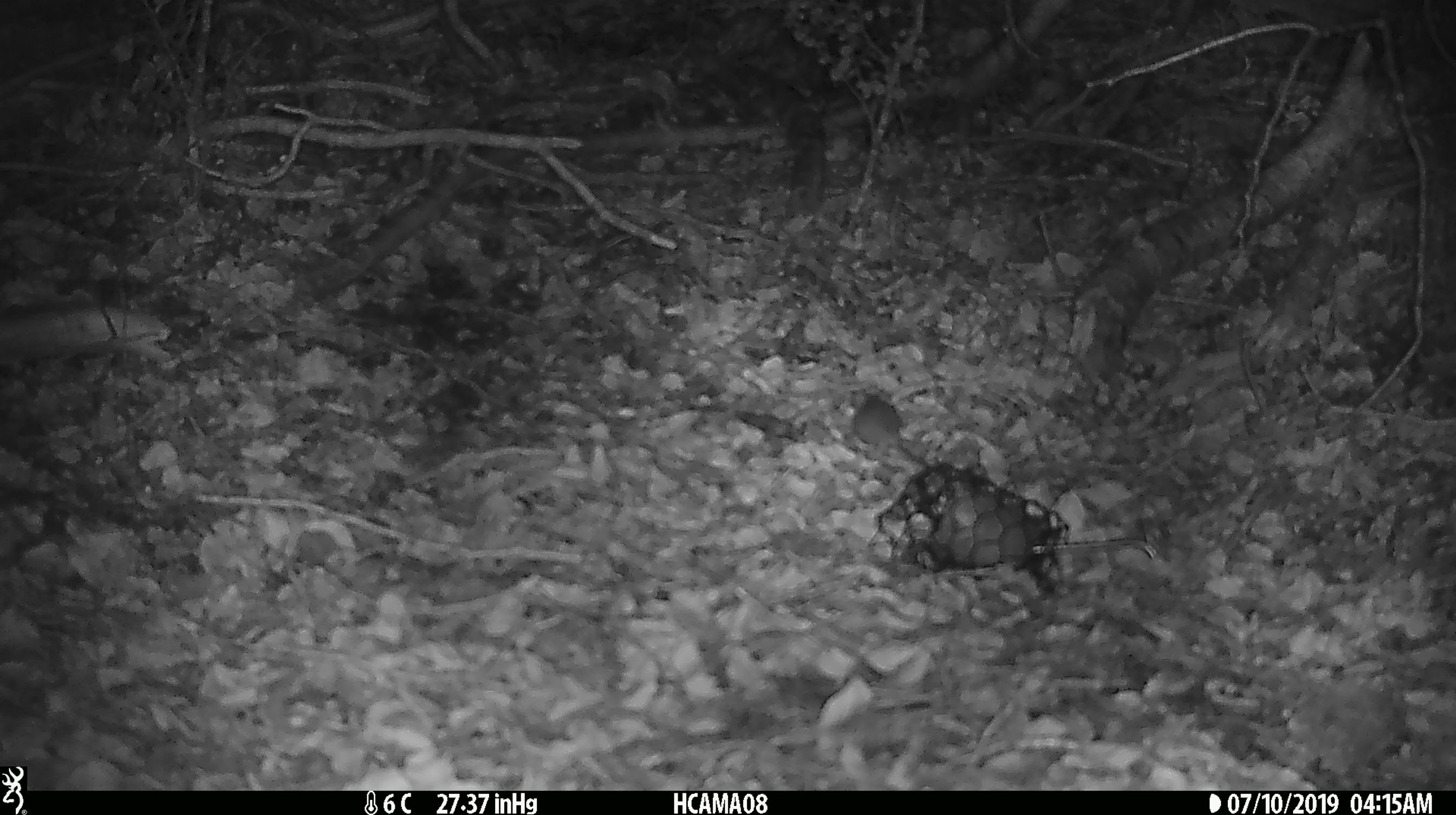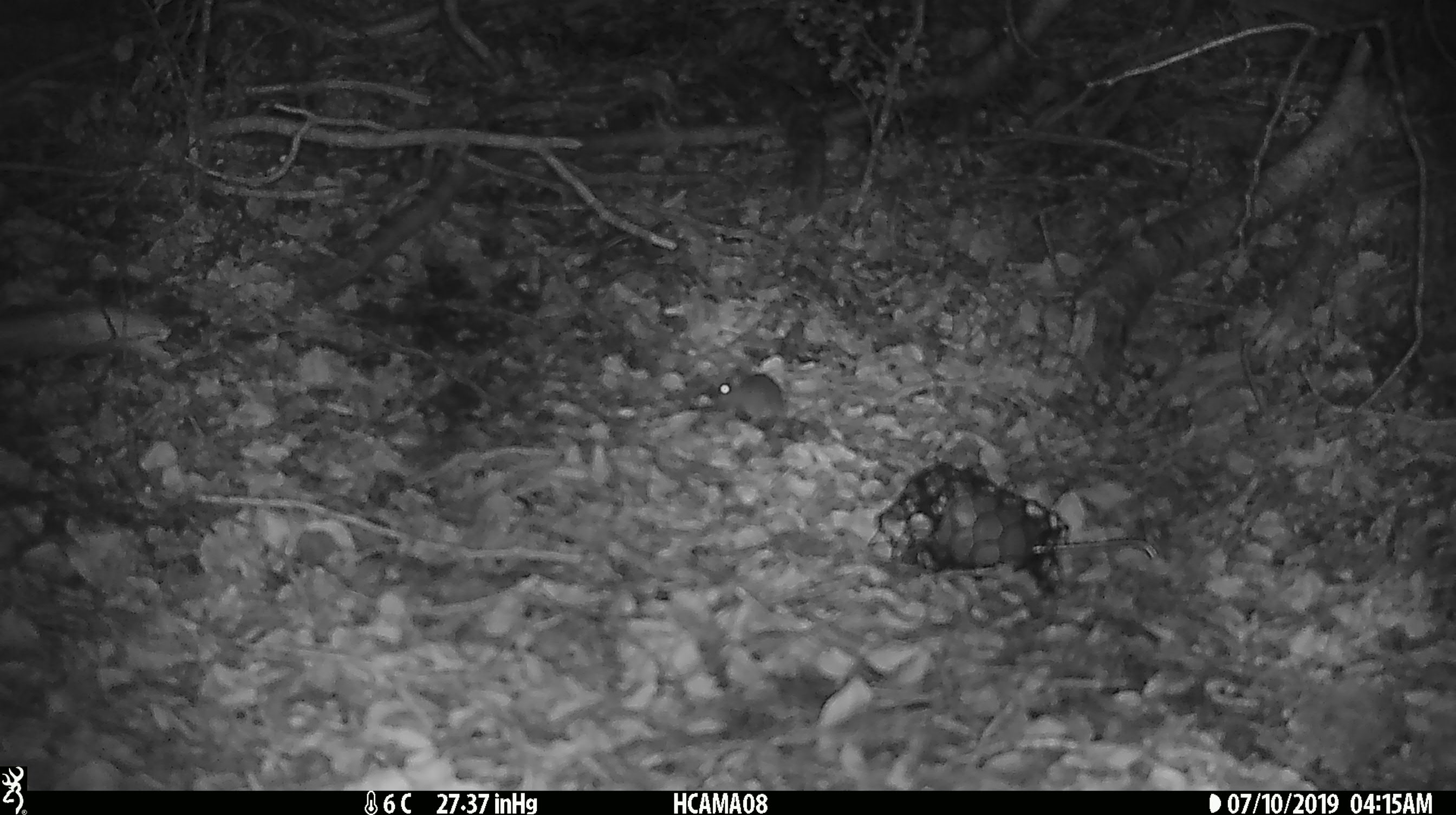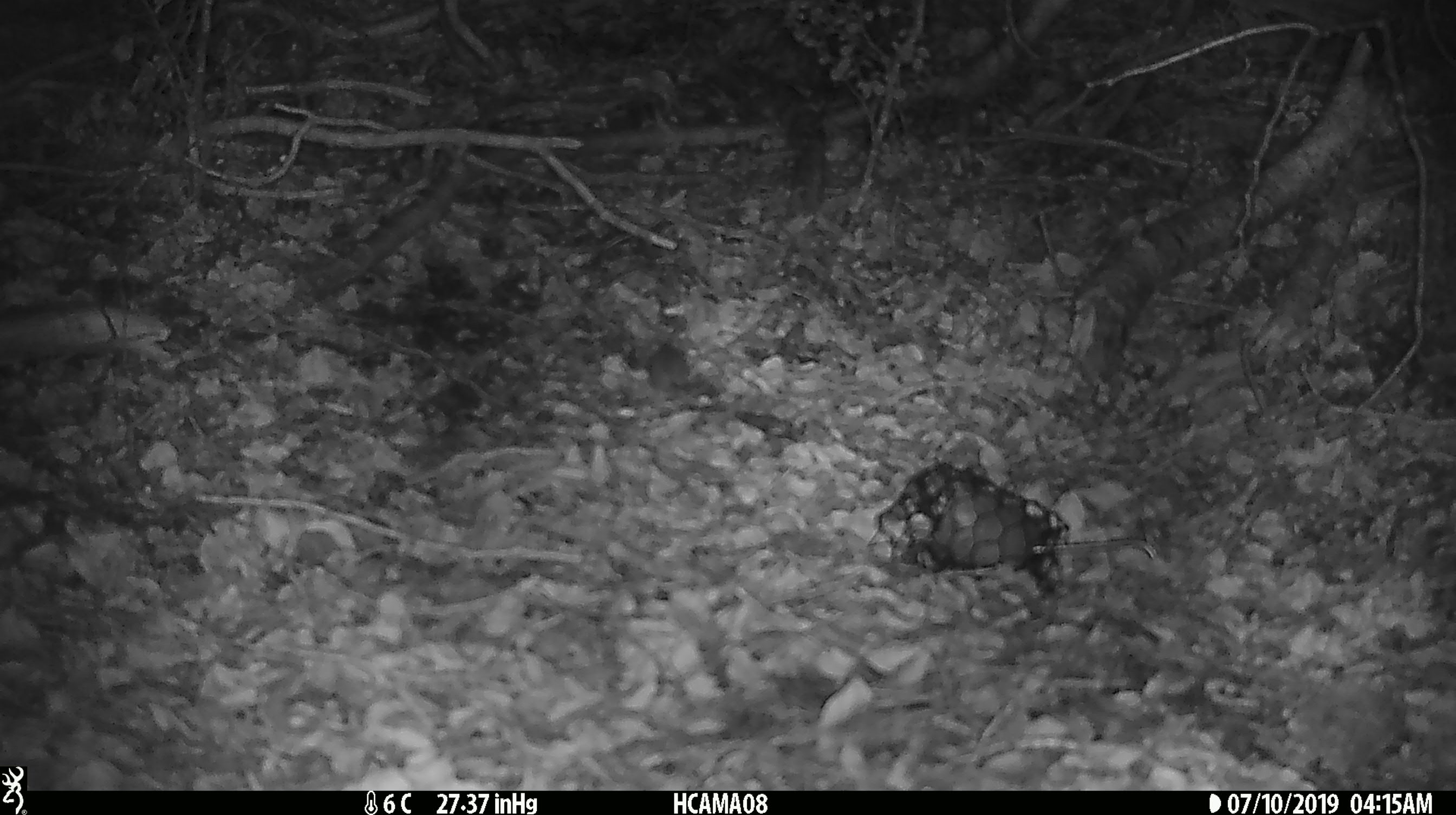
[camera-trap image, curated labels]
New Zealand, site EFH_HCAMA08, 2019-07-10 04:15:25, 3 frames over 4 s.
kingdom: Animalia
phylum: Chordata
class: Mammalia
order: Rodentia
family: Muridae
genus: Mus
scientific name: Mus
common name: mouse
Mouse (Mus).